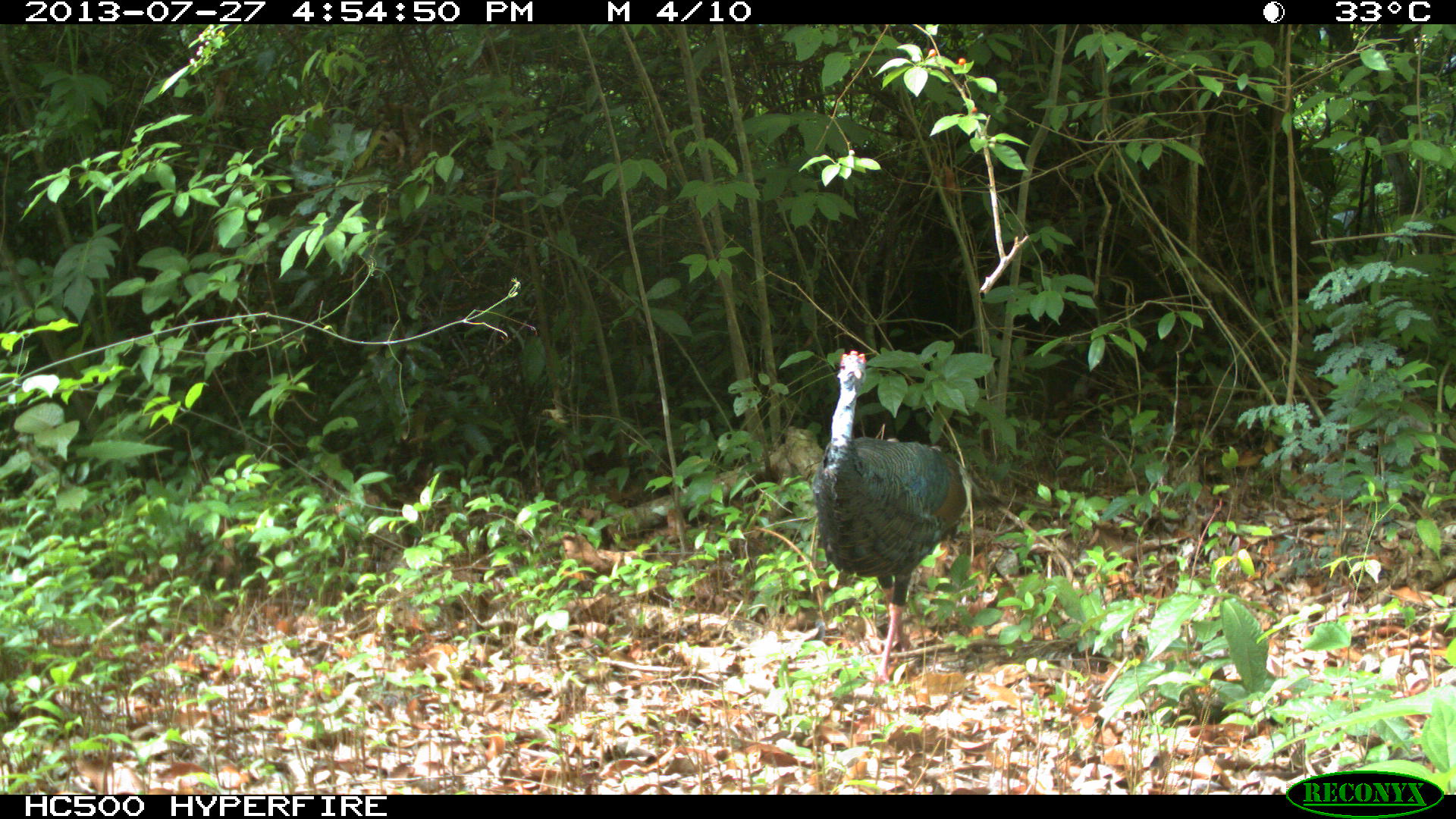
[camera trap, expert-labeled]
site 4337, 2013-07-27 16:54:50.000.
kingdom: Animalia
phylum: Chordata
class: Aves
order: Galliformes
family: Phasianidae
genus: Meleagris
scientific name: Meleagris ocellata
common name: ocellated turkey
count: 1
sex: female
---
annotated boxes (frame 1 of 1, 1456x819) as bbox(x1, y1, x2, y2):
meleagris ocellata: bbox(811, 350, 1009, 684)